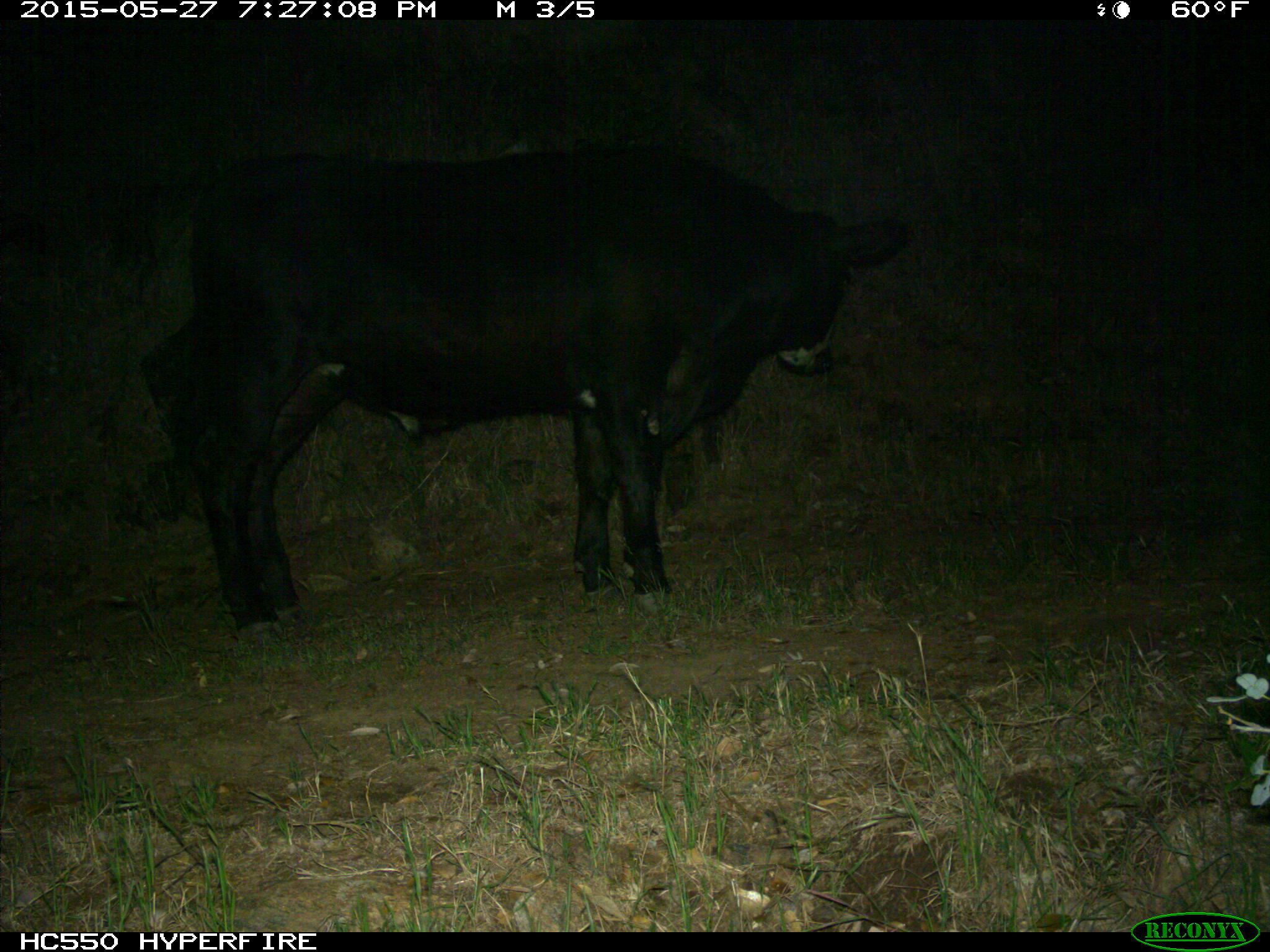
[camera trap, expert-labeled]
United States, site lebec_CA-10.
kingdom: Animalia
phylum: Chordata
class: Mammalia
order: Artiodactyla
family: Bovidae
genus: Bos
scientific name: Bos taurus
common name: domestic cow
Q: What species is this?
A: Bos taurus (domestic cow).